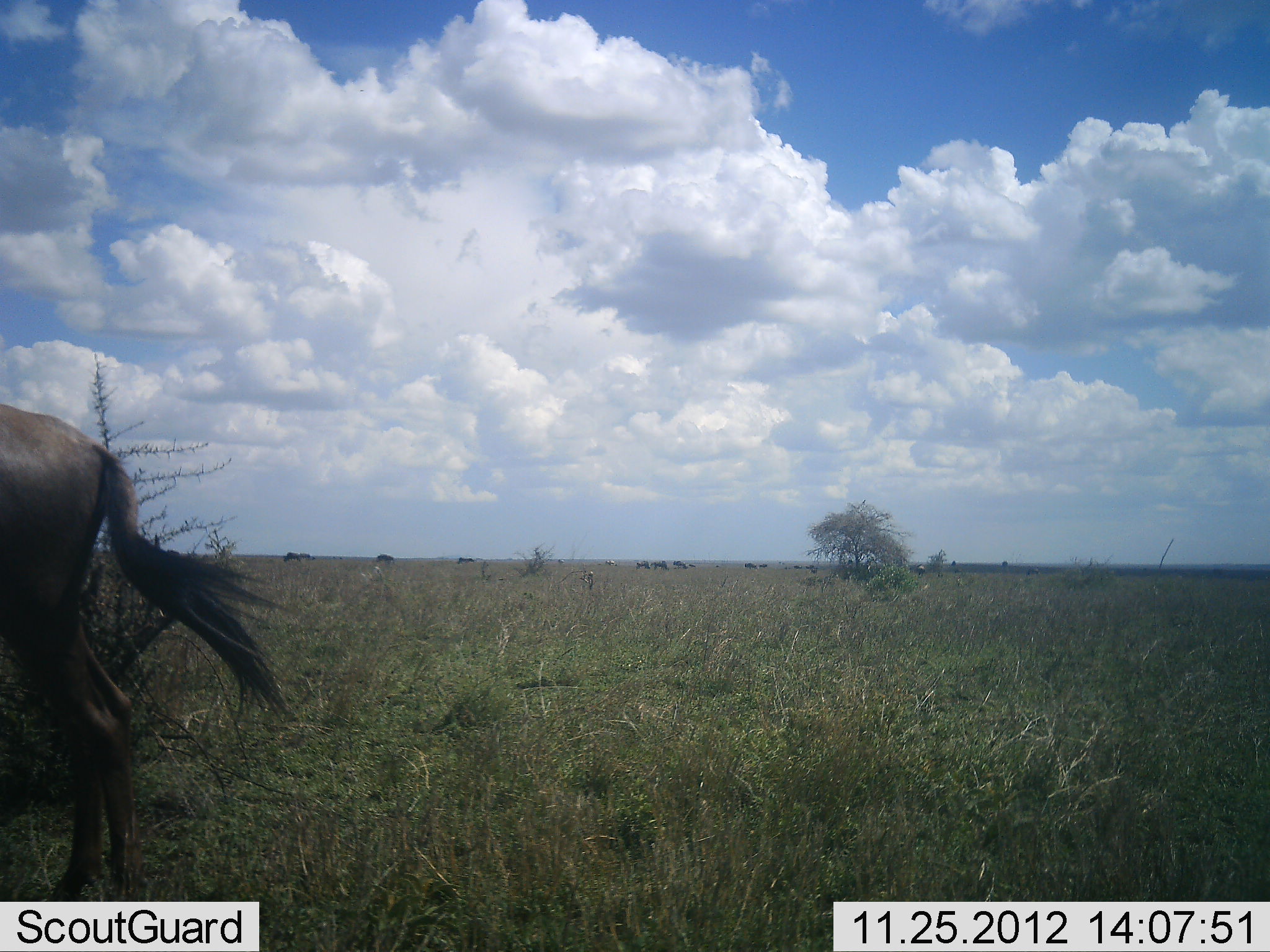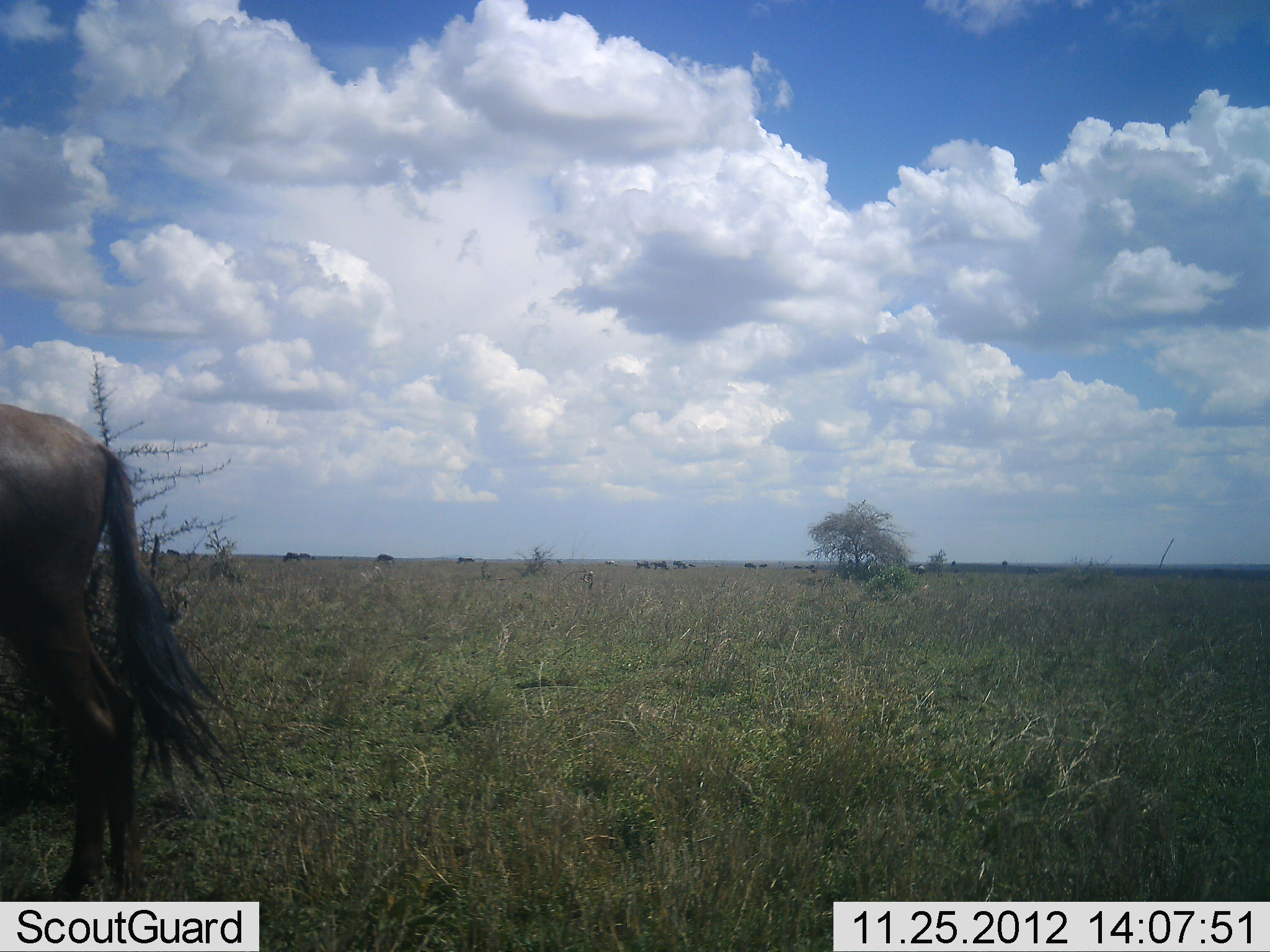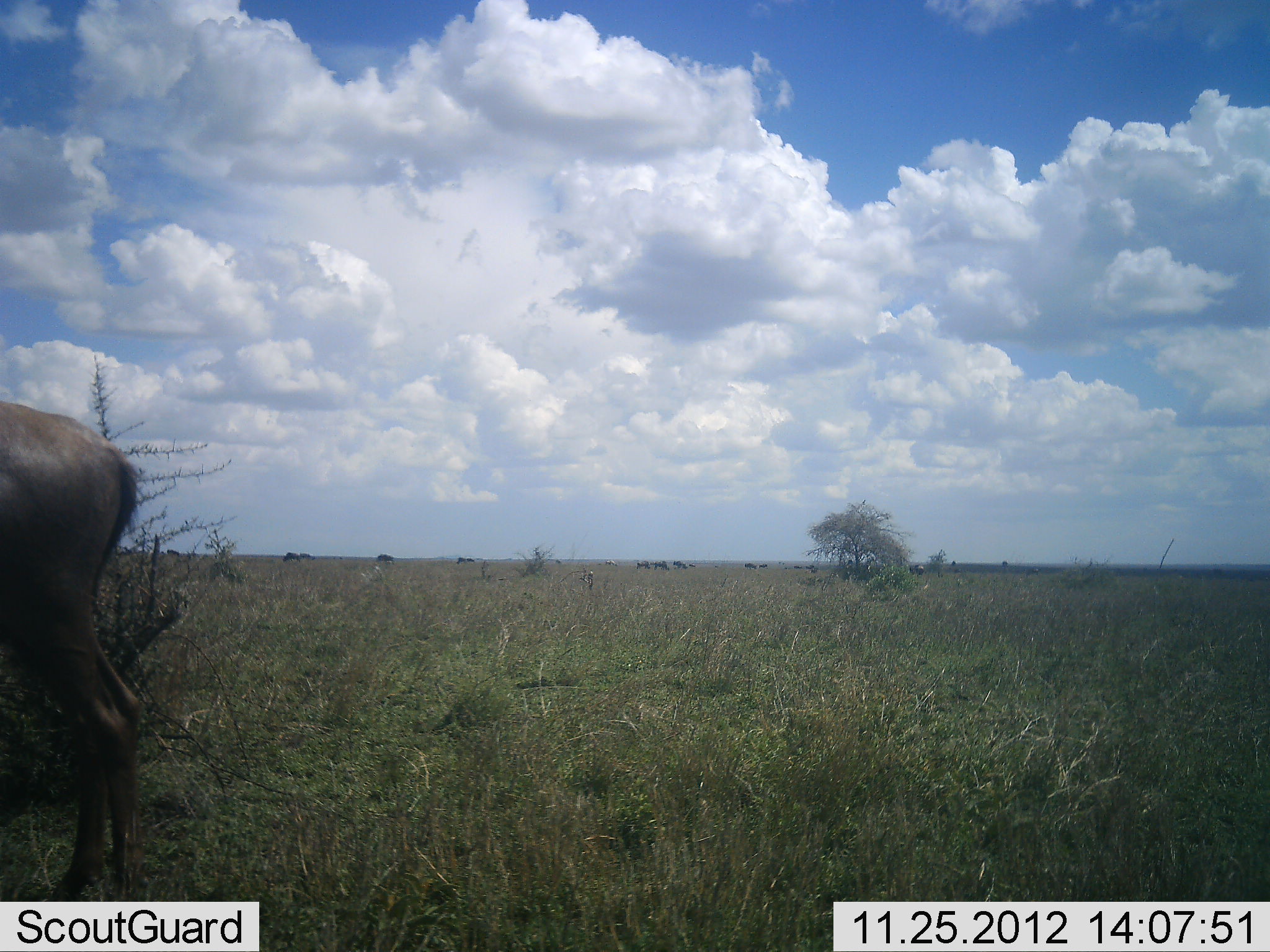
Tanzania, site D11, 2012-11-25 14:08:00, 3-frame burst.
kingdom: Animalia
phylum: Chordata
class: Mammalia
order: Artiodactyla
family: Bovidae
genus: Connochaetes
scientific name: Connochaetes taurinus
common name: blue wildebeest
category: wildebeest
Wildebeest (blue wildebeest) (Connochaetes taurinus), count 1. Behavior (volunteer vote fractions): standing 100%, resting 0%, moving 0%, interacting 10%. Young present (vote fraction): 0%. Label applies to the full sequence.